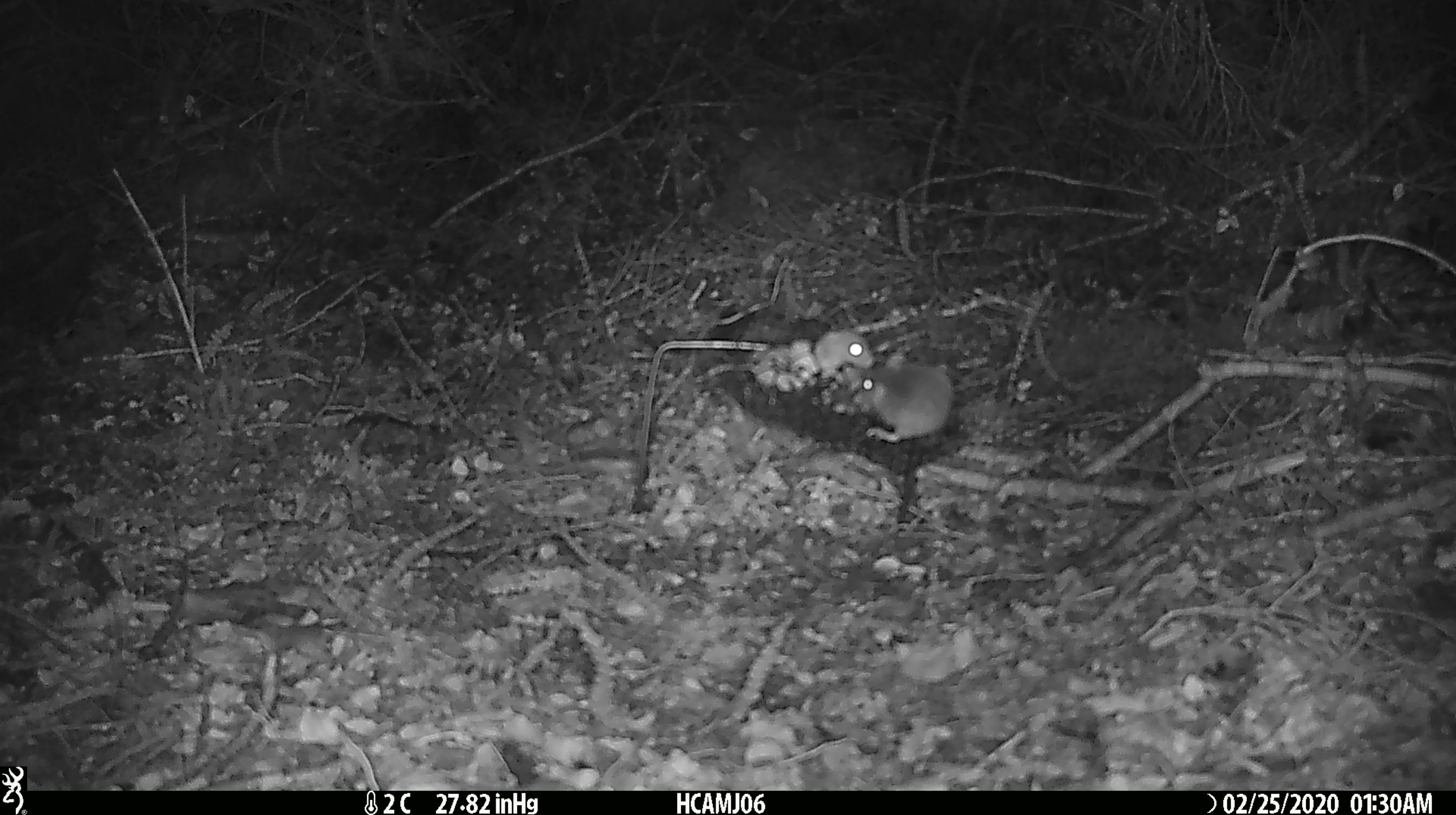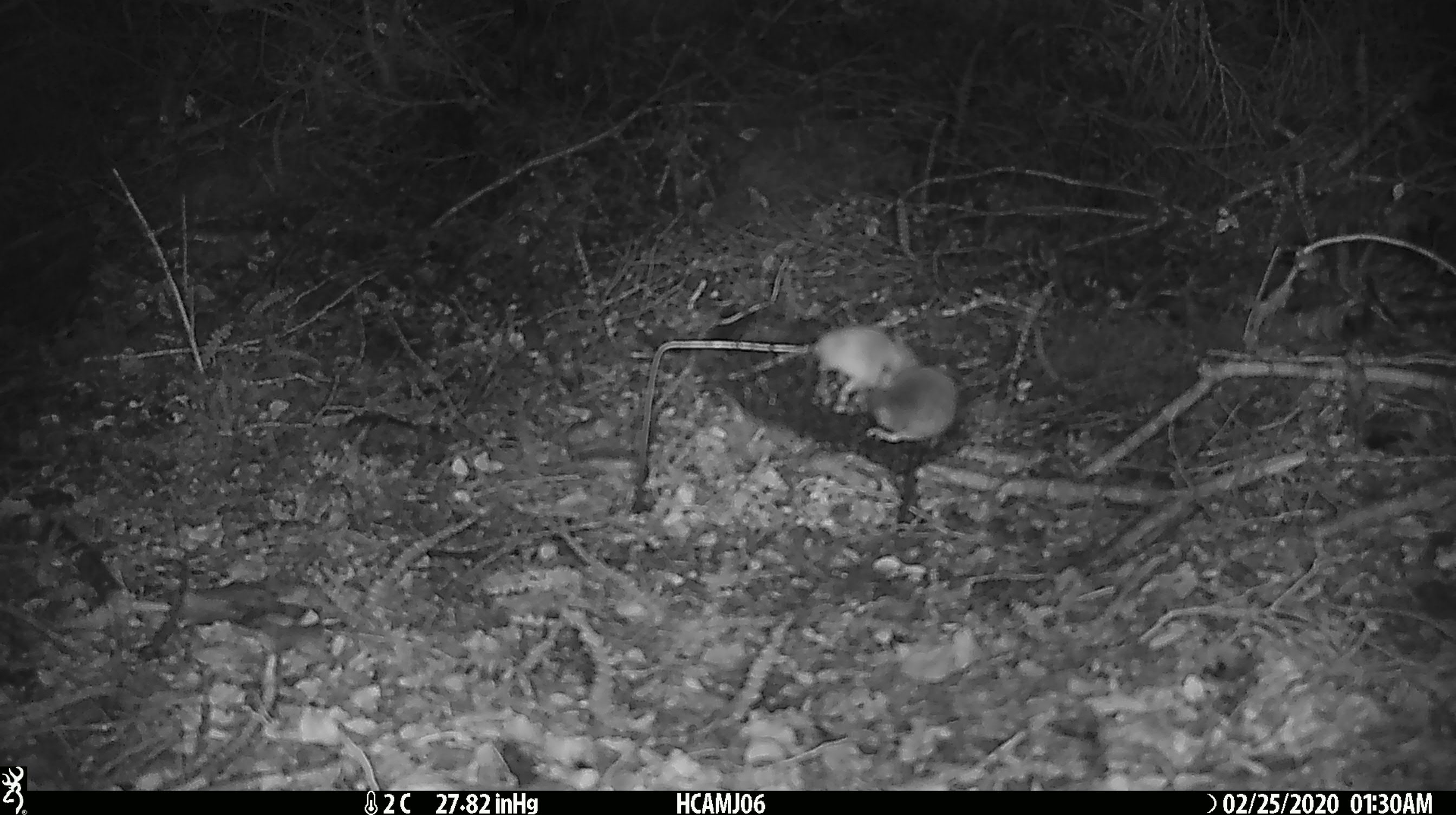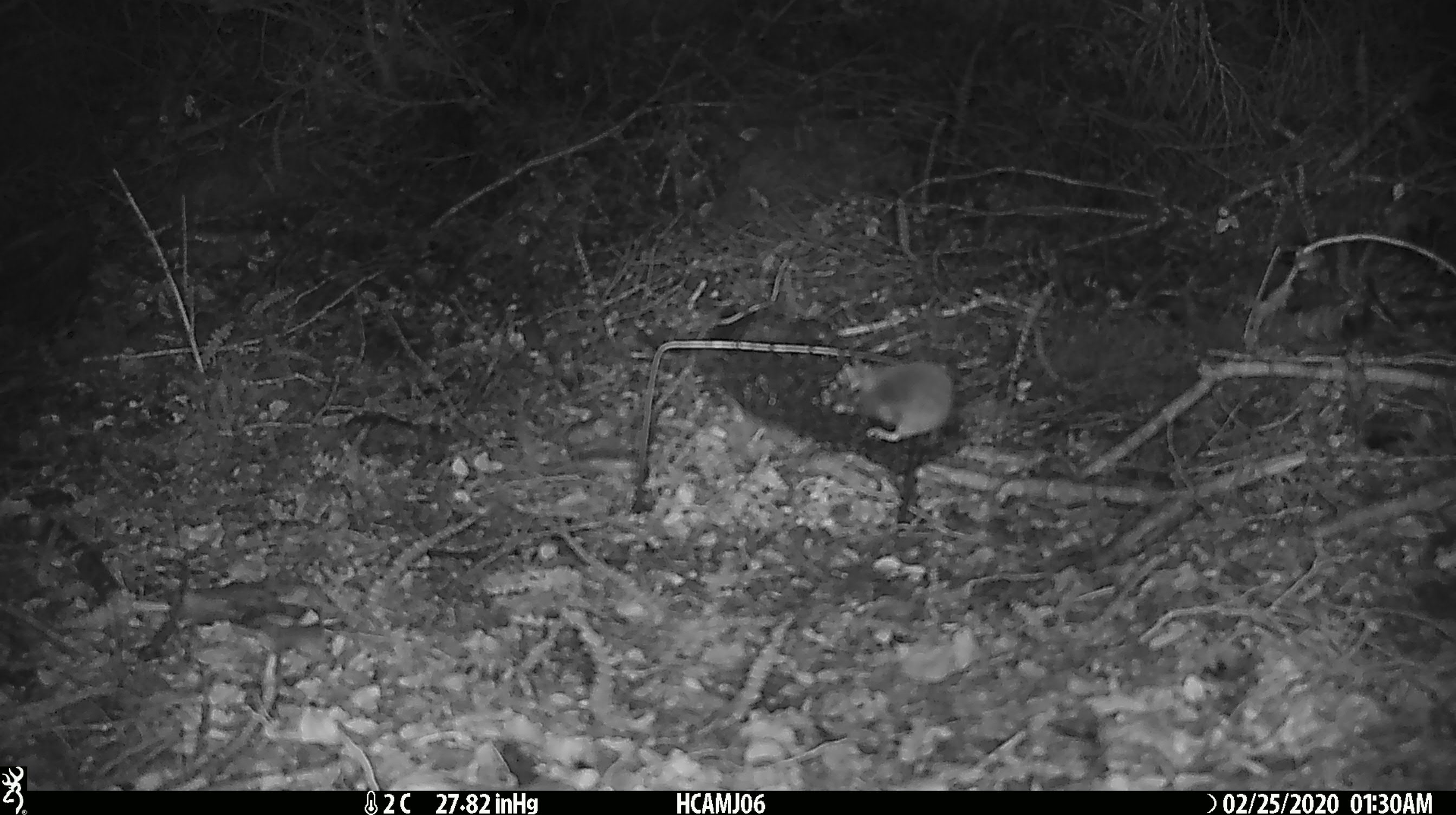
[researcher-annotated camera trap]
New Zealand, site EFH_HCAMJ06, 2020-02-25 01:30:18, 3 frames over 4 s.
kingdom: Animalia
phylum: Chordata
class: Mammalia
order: Rodentia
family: Muridae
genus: Mus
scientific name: Mus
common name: mouse